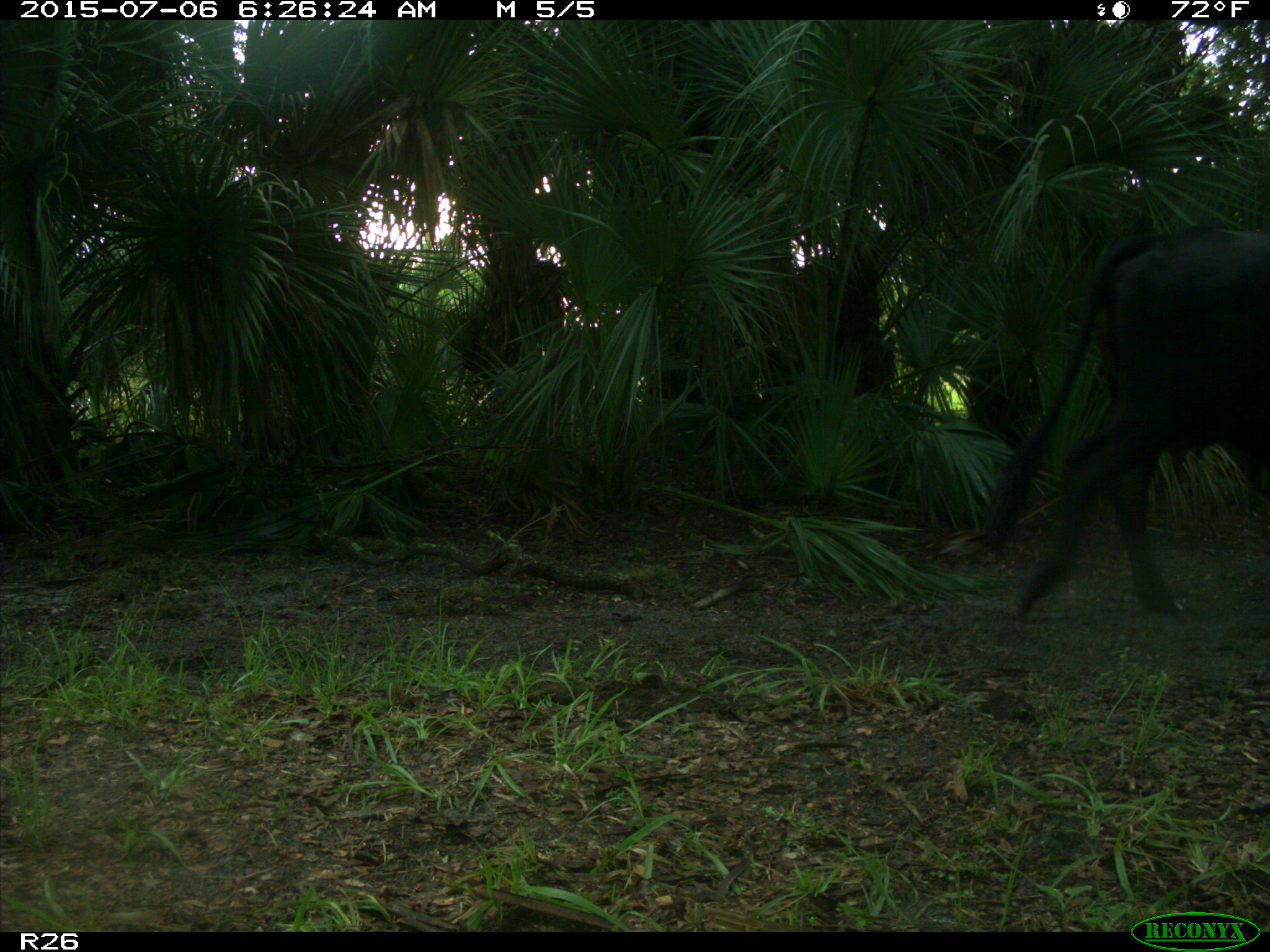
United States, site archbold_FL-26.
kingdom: Animalia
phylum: Chordata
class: Mammalia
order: Artiodactyla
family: Bovidae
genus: Bos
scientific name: Bos taurus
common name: domestic cow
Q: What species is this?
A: Bos taurus (domestic cow).